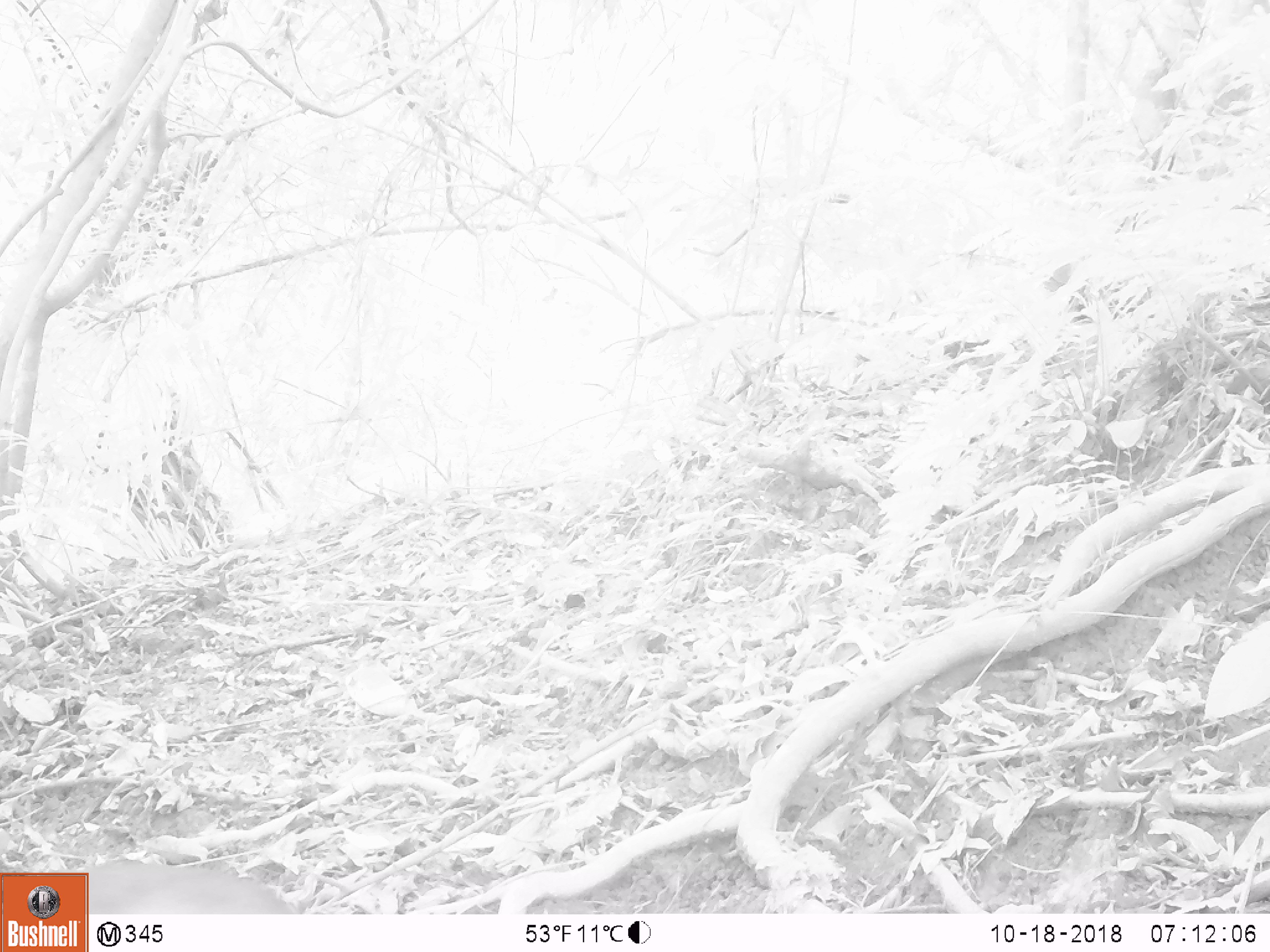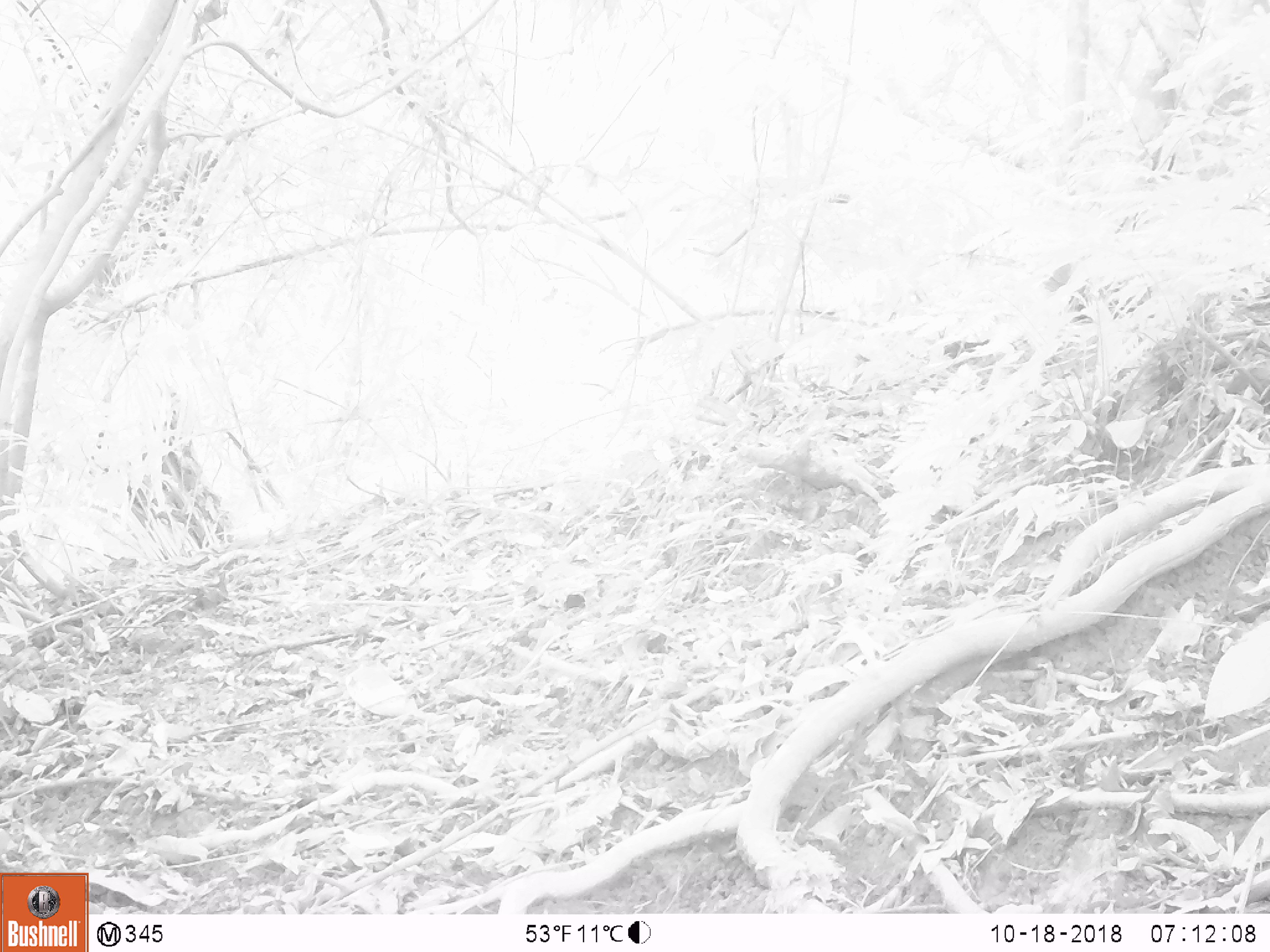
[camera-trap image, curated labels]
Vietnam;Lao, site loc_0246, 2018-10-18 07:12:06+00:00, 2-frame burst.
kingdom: Animalia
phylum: Chordata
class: Mammalia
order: Artiodactyla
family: Cervidae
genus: Muntiacus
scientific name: Muntiacus vuquangensis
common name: large-antlered muntjac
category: large antlered muntjac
Large antlered muntjac (large-antlered muntjac) (Muntiacus vuquangensis). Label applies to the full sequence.